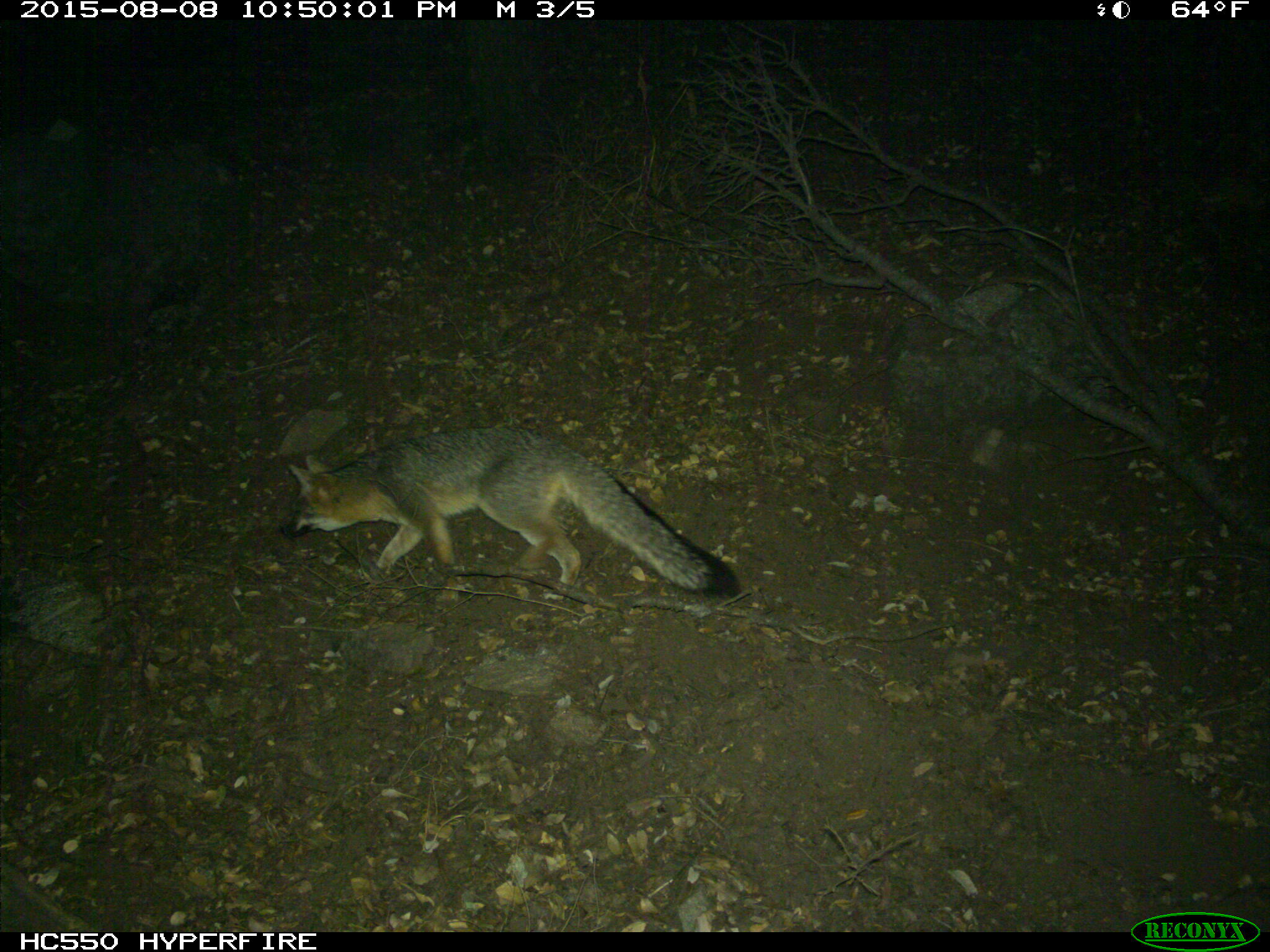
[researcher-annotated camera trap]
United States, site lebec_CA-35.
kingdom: Animalia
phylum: Chordata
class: Mammalia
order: Carnivora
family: Canidae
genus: Urocyon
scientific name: Urocyon cinereoargenteus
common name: gray fox